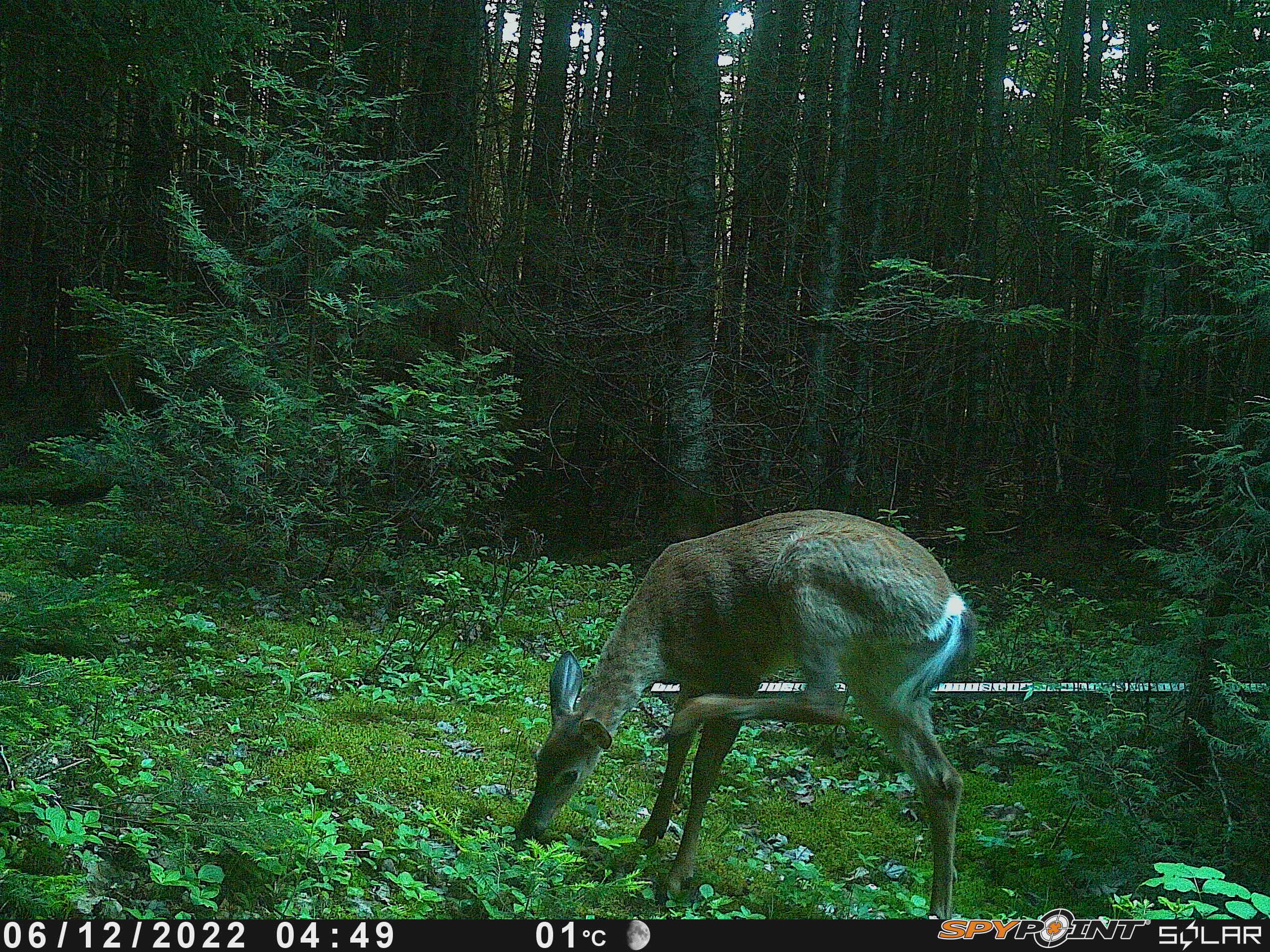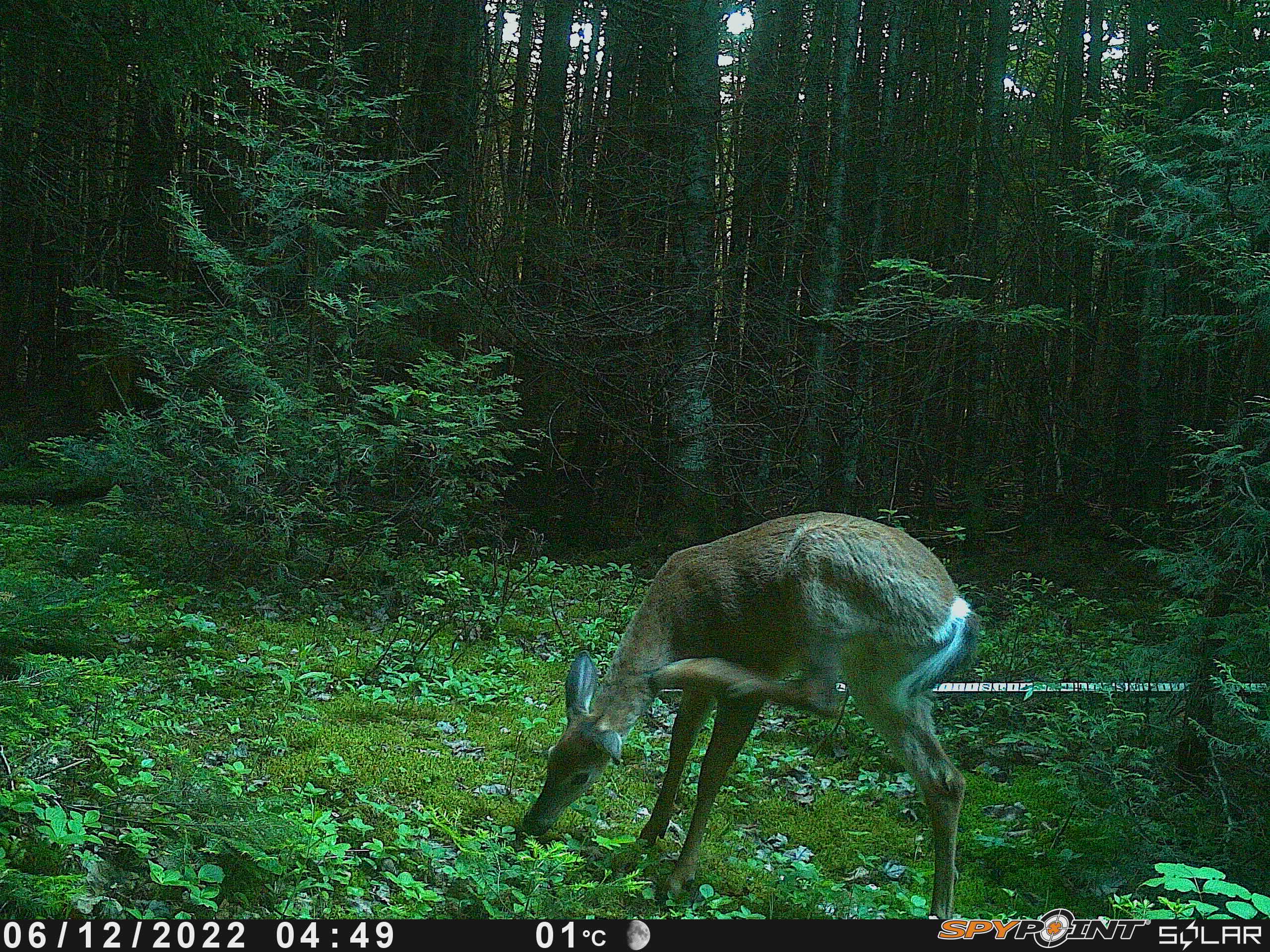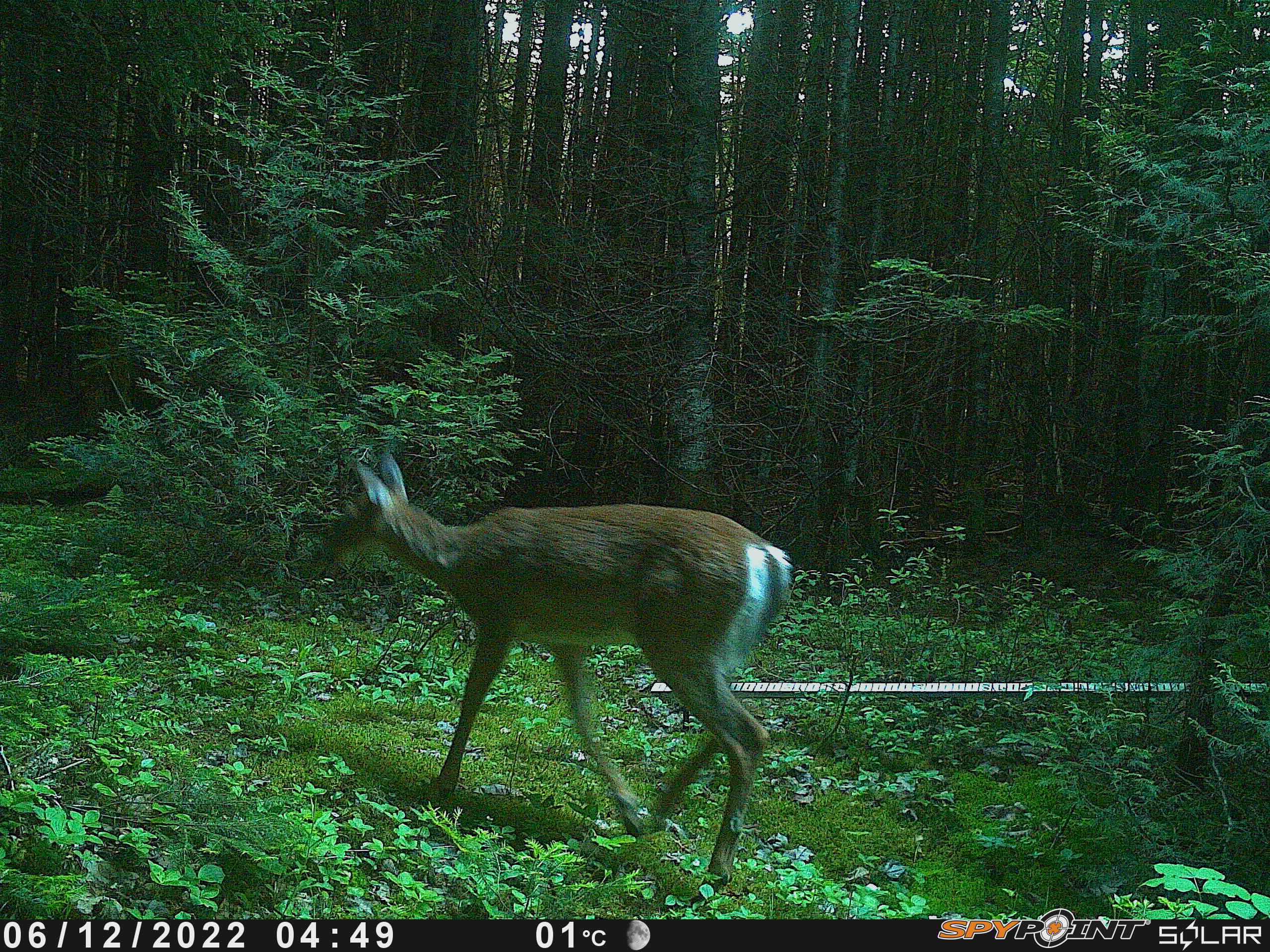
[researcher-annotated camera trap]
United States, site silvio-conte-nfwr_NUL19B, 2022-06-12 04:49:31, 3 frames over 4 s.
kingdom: Animalia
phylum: Chordata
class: Mammalia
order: Artiodactyla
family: Cervidae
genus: Odocoileus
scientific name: Odocoileus virginianus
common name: white-tailed deer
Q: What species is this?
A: White-tailed deer (Odocoileus virginianus).